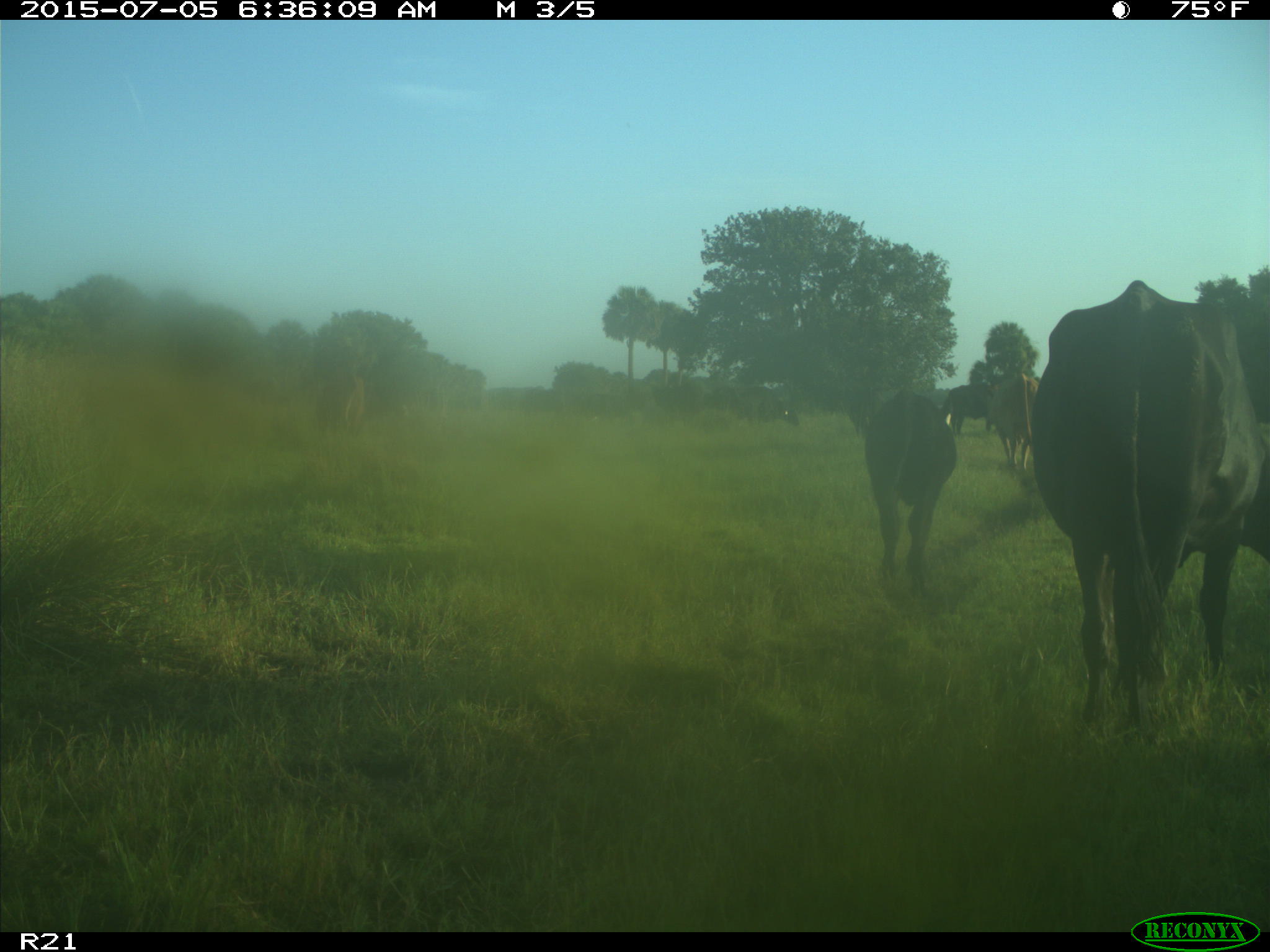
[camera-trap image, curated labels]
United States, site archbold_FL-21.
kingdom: Animalia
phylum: Chordata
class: Mammalia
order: Artiodactyla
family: Bovidae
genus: Bos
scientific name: Bos taurus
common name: domestic cow